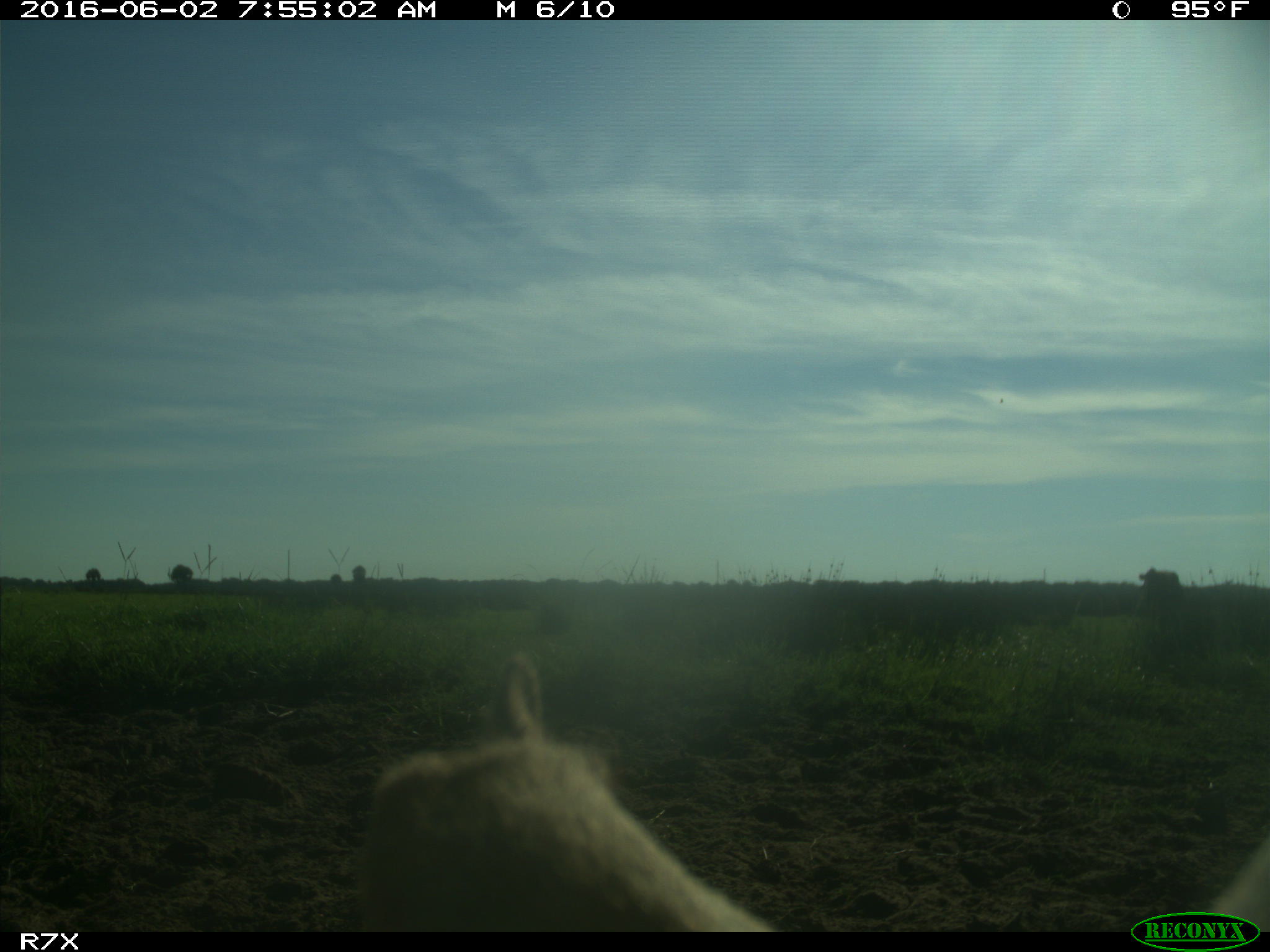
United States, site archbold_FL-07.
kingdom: Animalia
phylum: Chordata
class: Mammalia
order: Artiodactyla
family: Bovidae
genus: Bos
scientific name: Bos taurus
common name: domestic cow